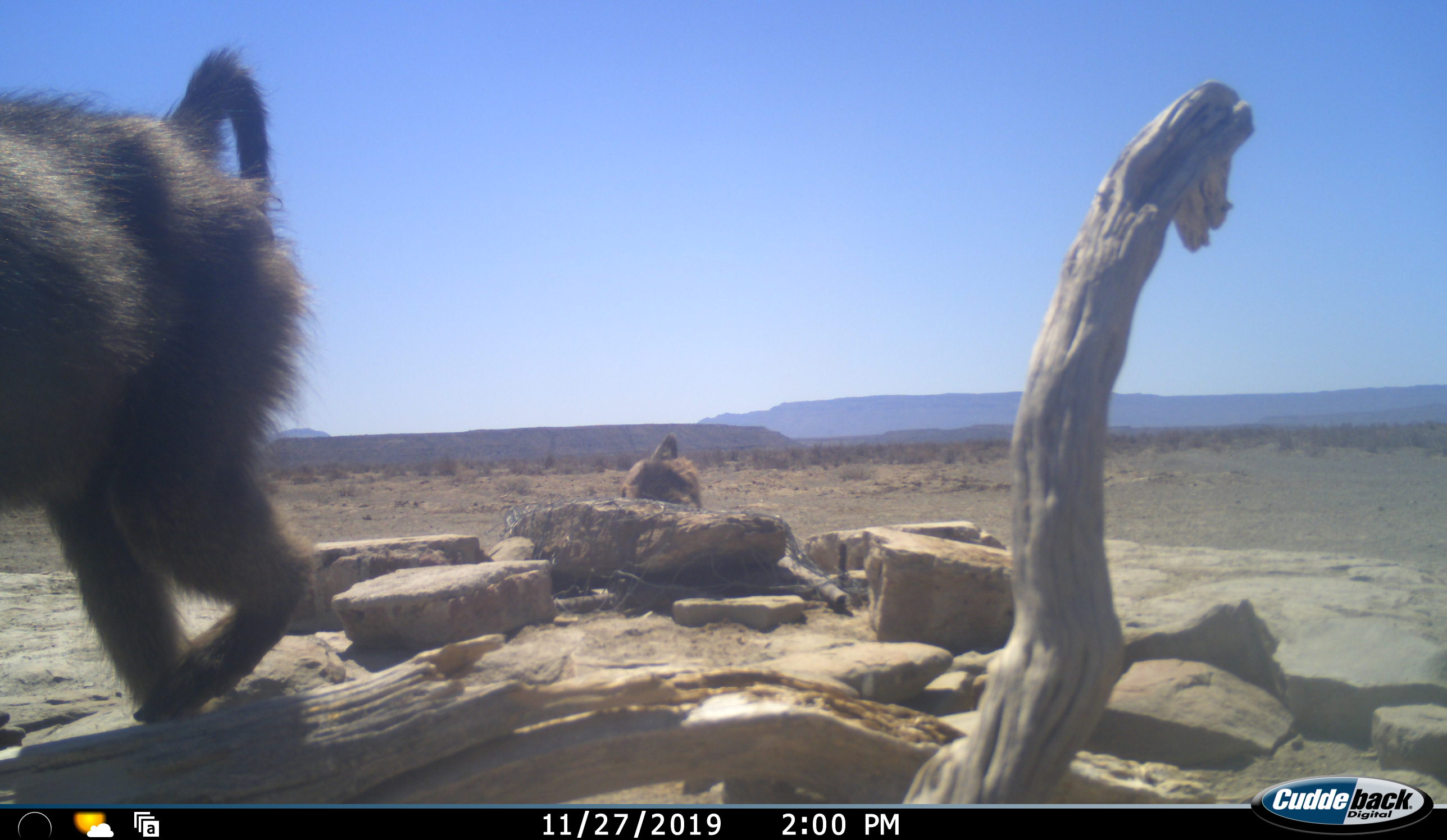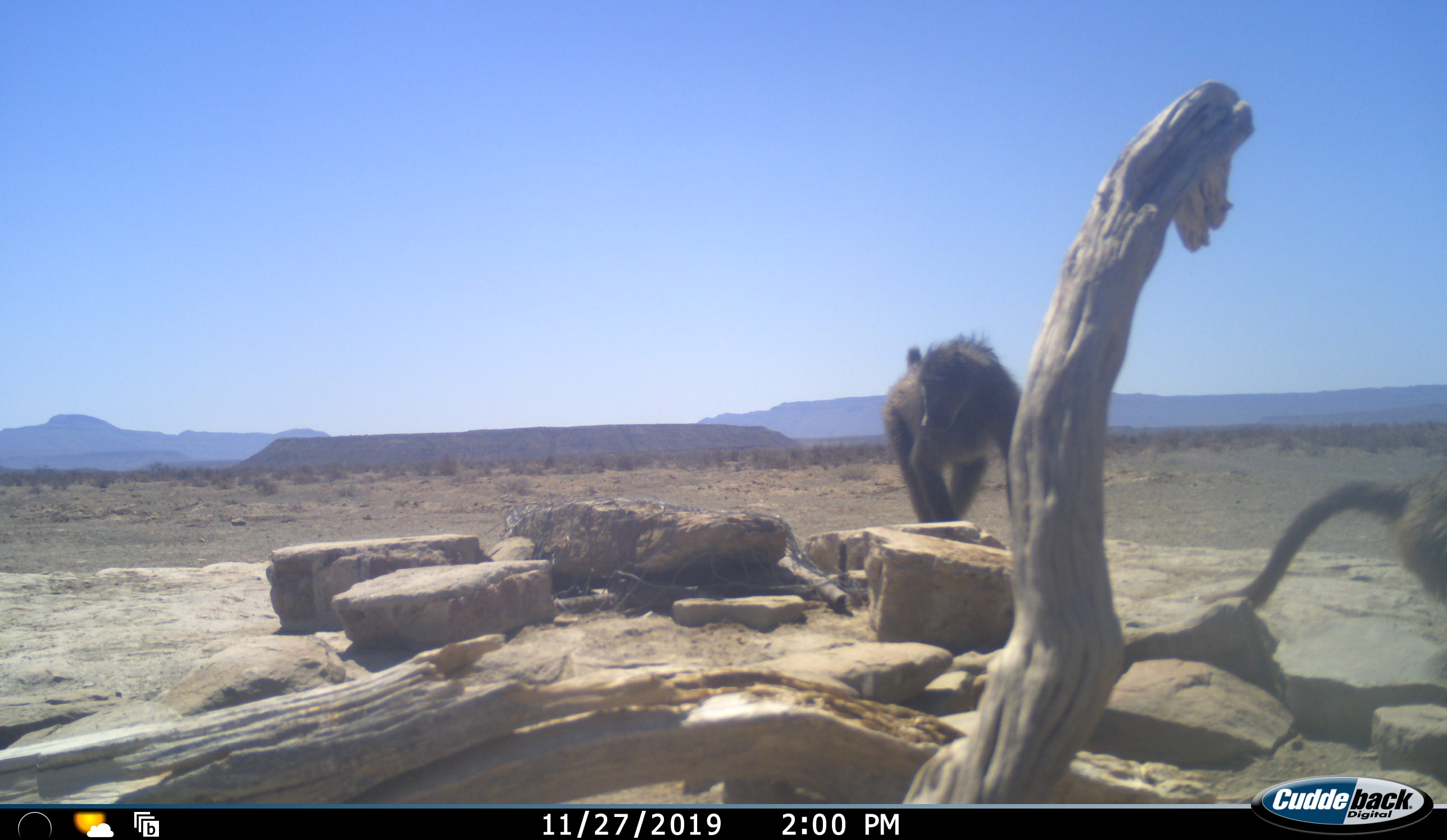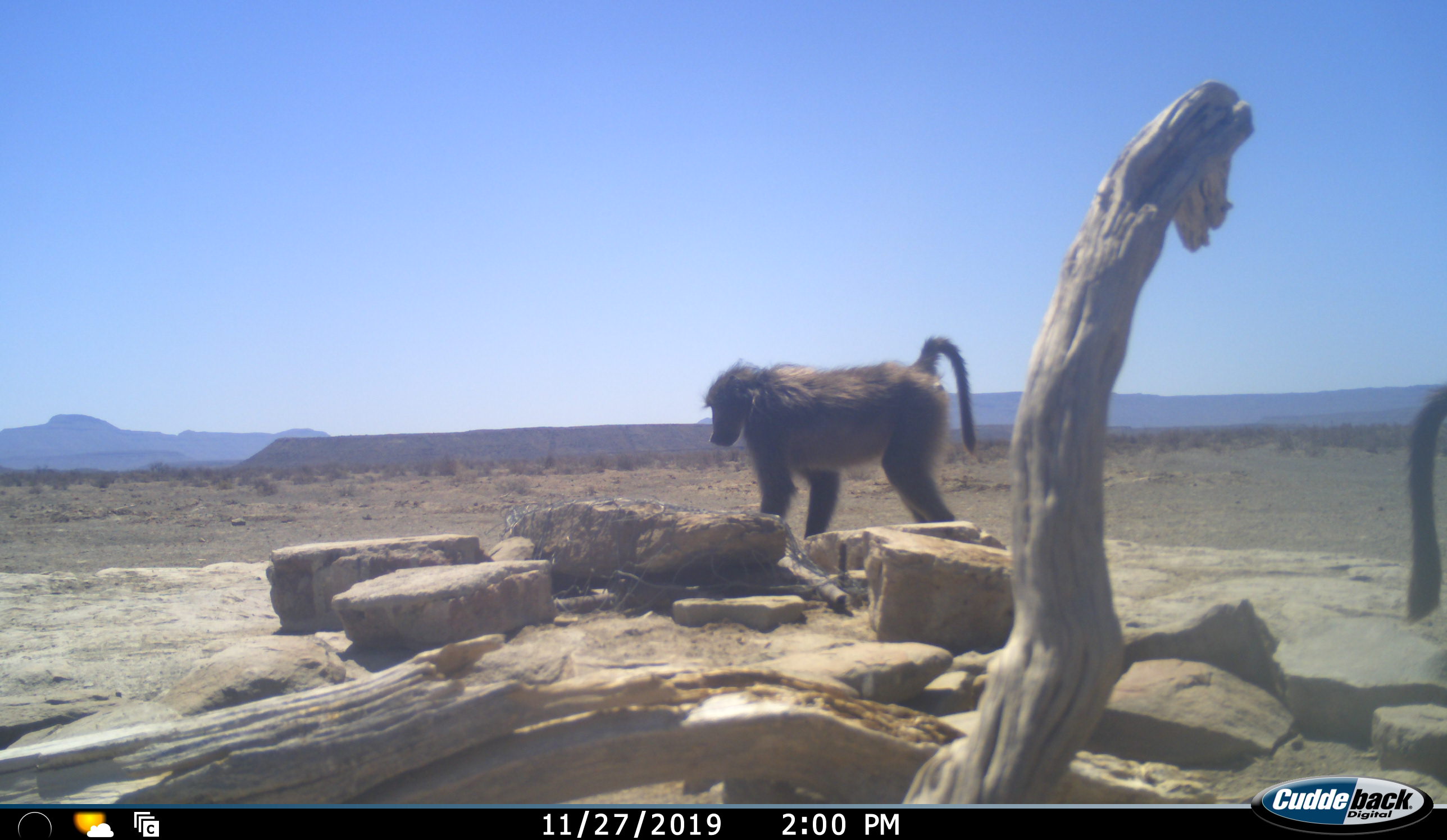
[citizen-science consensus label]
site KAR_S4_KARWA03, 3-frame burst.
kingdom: Animalia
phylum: Chordata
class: Mammalia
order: Primates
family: Cercopithecidae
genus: Papio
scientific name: Papio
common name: baboon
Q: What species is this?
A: Baboon (Papio).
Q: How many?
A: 2.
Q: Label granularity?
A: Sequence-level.